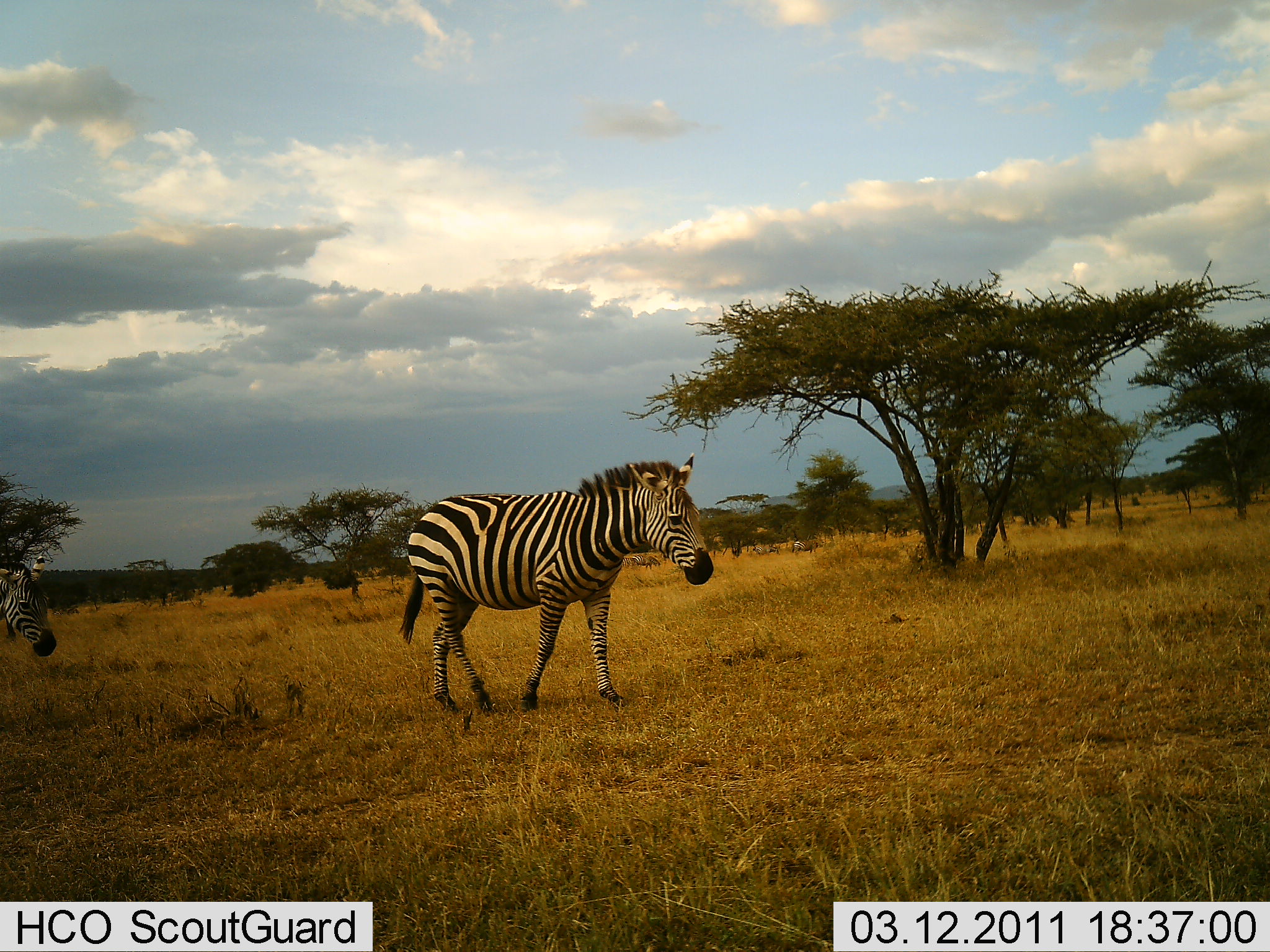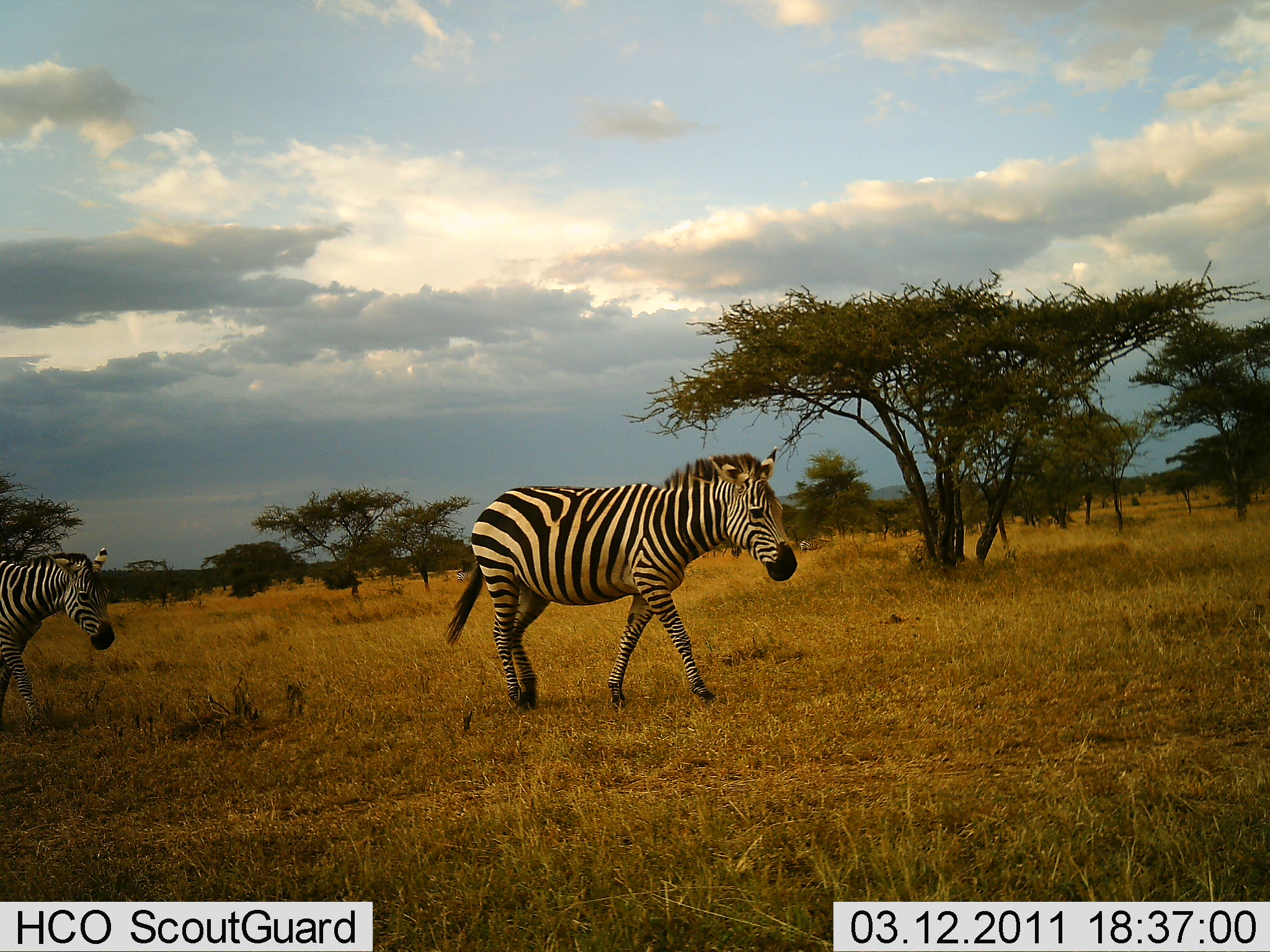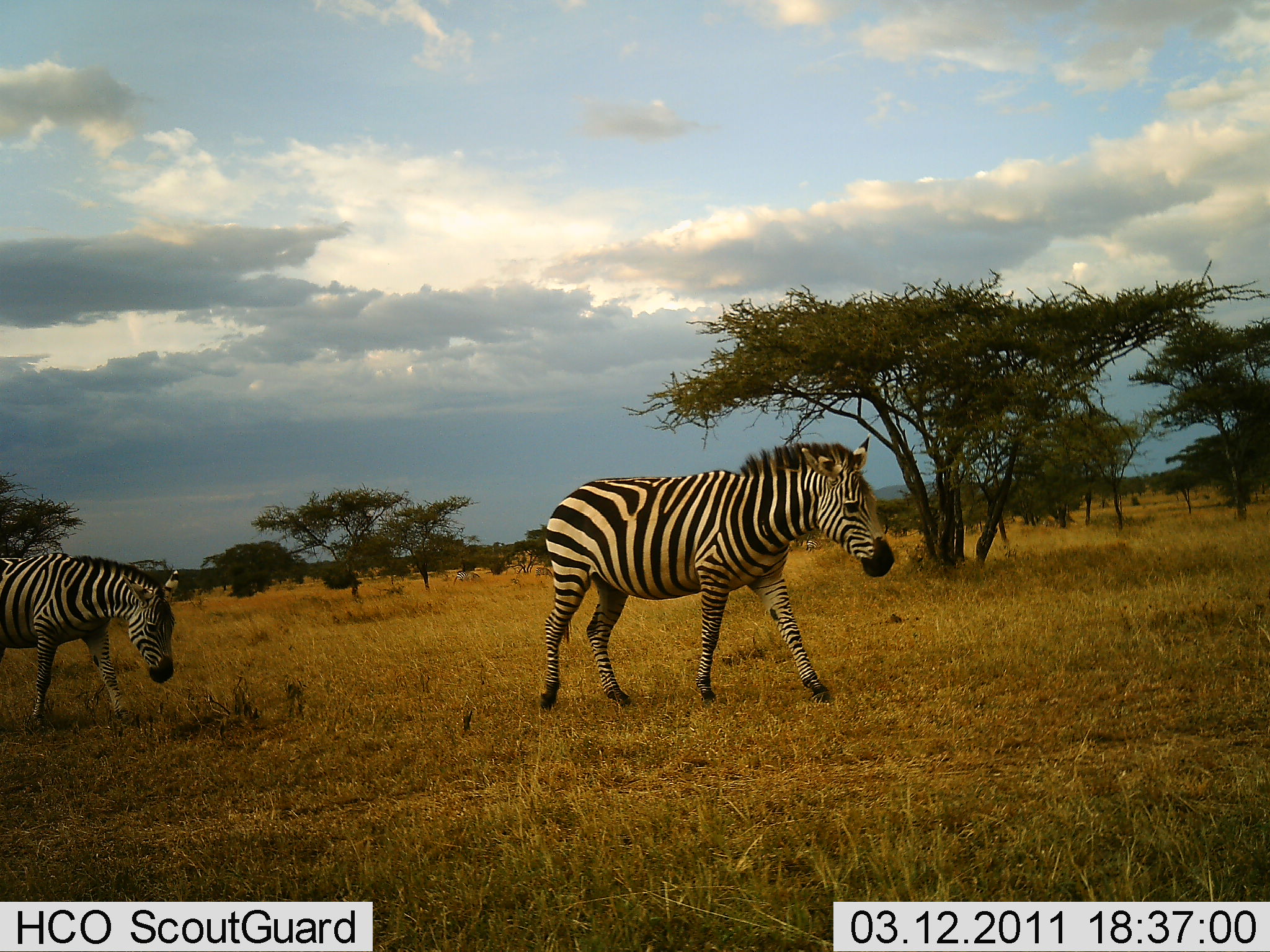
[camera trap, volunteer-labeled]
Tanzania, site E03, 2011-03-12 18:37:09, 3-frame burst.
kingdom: Animalia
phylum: Chordata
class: Mammalia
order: Perissodactyla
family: Equidae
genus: Equus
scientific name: Equus quagga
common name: plains zebra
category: zebra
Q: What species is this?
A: Zebra (plains zebra) (Equus quagga).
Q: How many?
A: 2.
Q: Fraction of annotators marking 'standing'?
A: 0%.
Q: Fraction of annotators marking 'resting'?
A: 0%.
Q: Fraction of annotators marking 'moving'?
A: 100%.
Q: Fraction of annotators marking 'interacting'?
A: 0%.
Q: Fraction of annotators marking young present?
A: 0%.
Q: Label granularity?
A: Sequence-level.